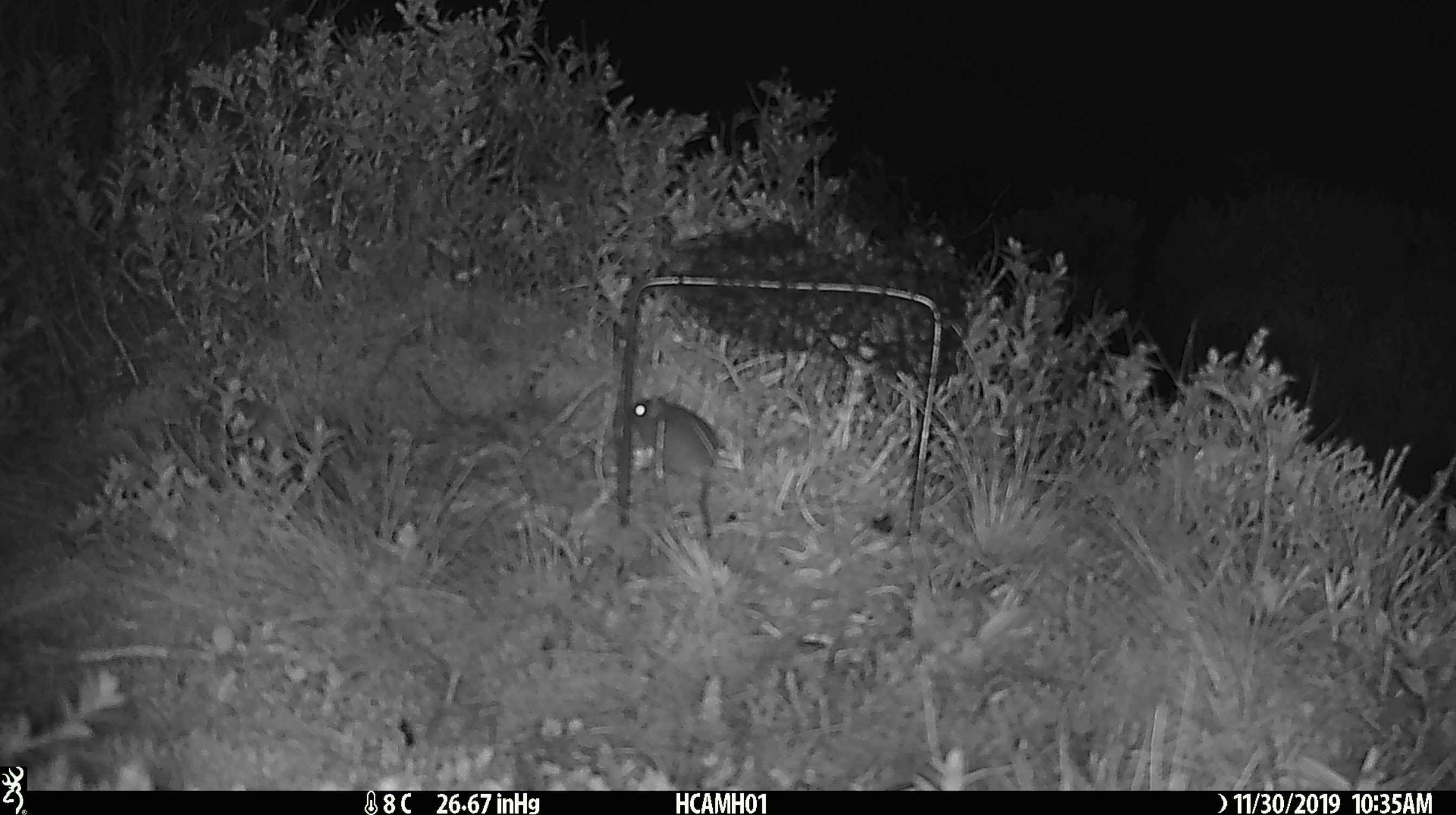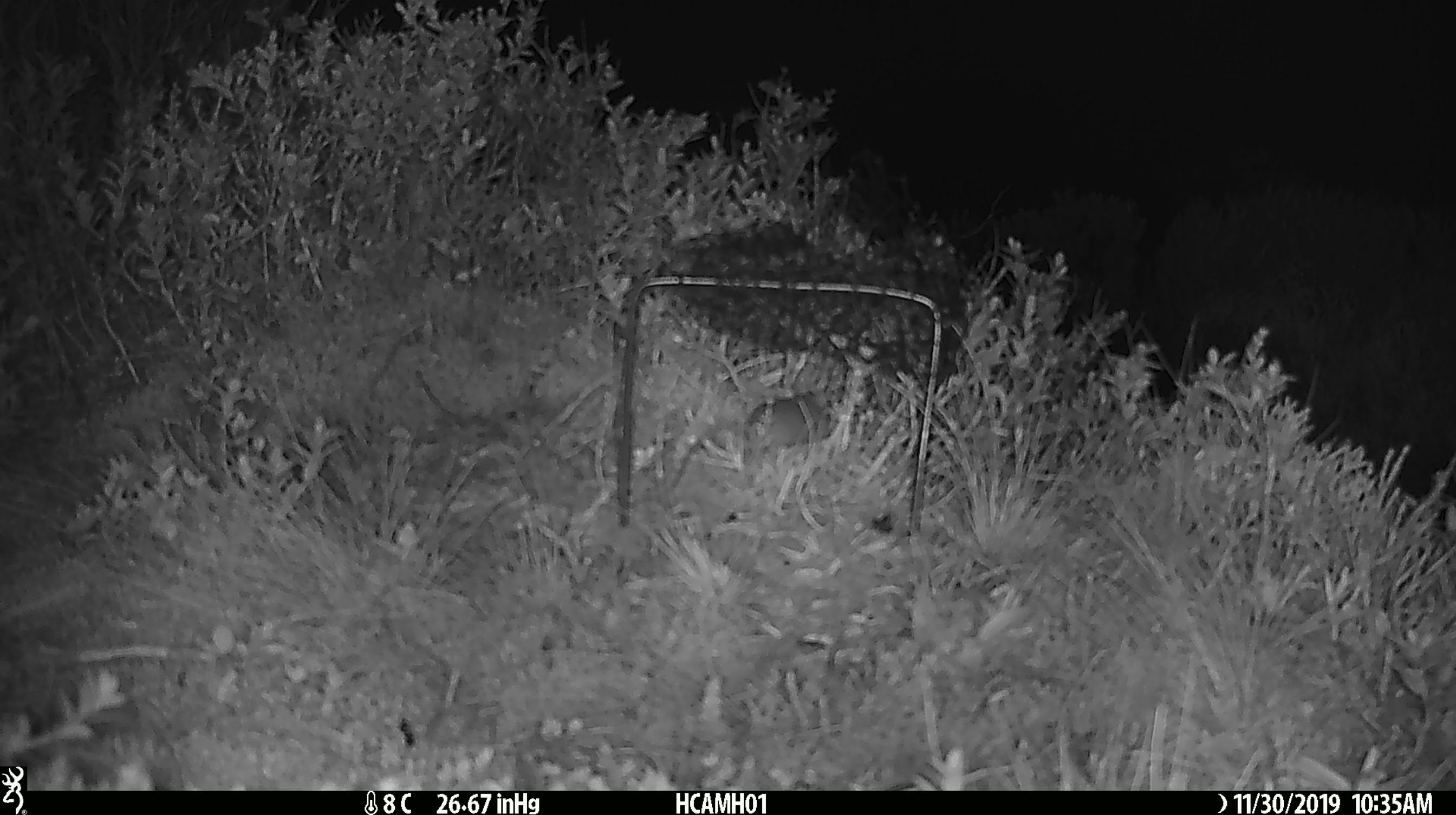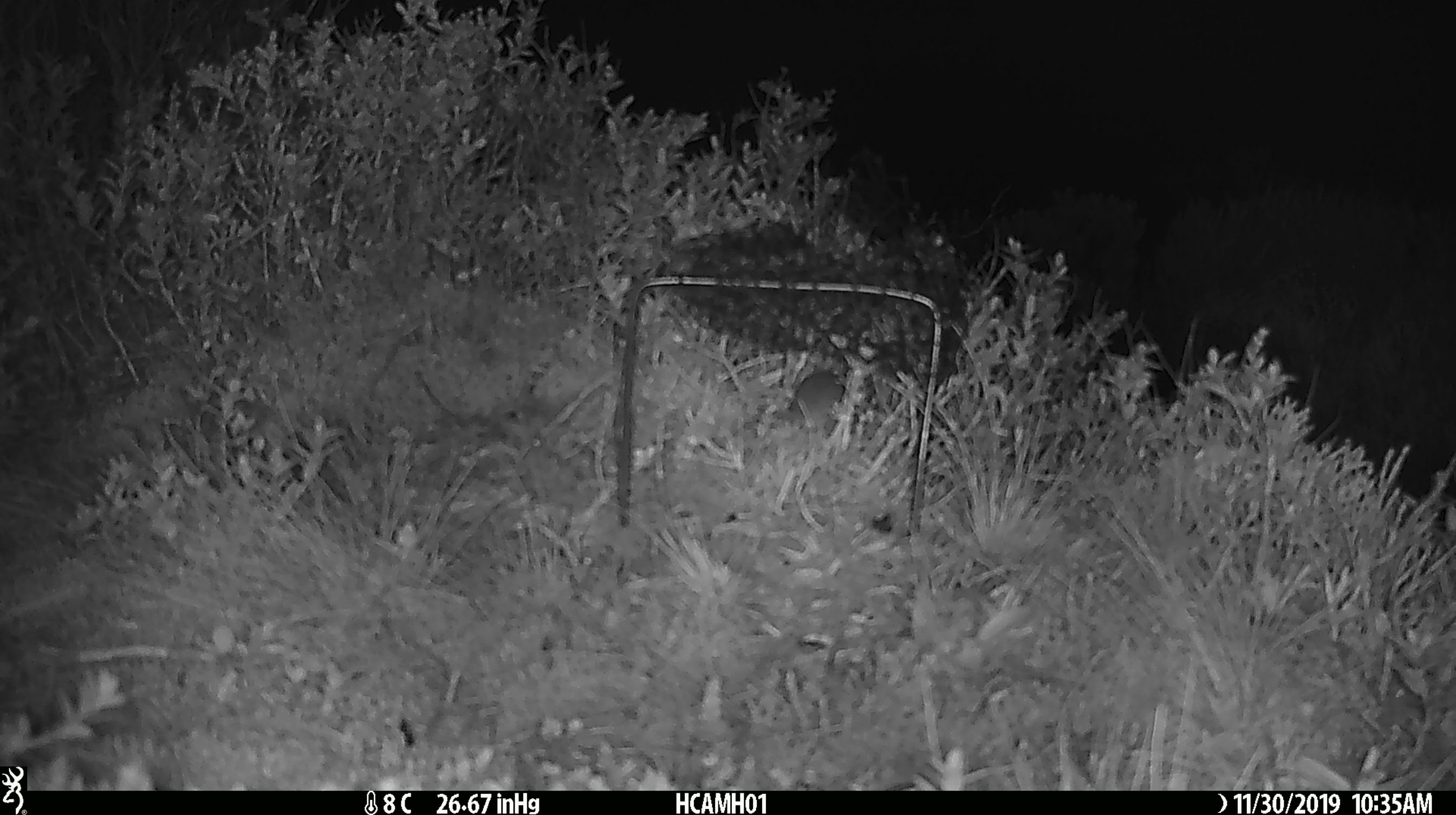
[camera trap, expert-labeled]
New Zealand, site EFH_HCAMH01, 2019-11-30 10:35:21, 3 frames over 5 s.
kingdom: Animalia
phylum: Chordata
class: Mammalia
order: Rodentia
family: Muridae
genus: Mus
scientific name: Mus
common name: mouse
Mouse (Mus).